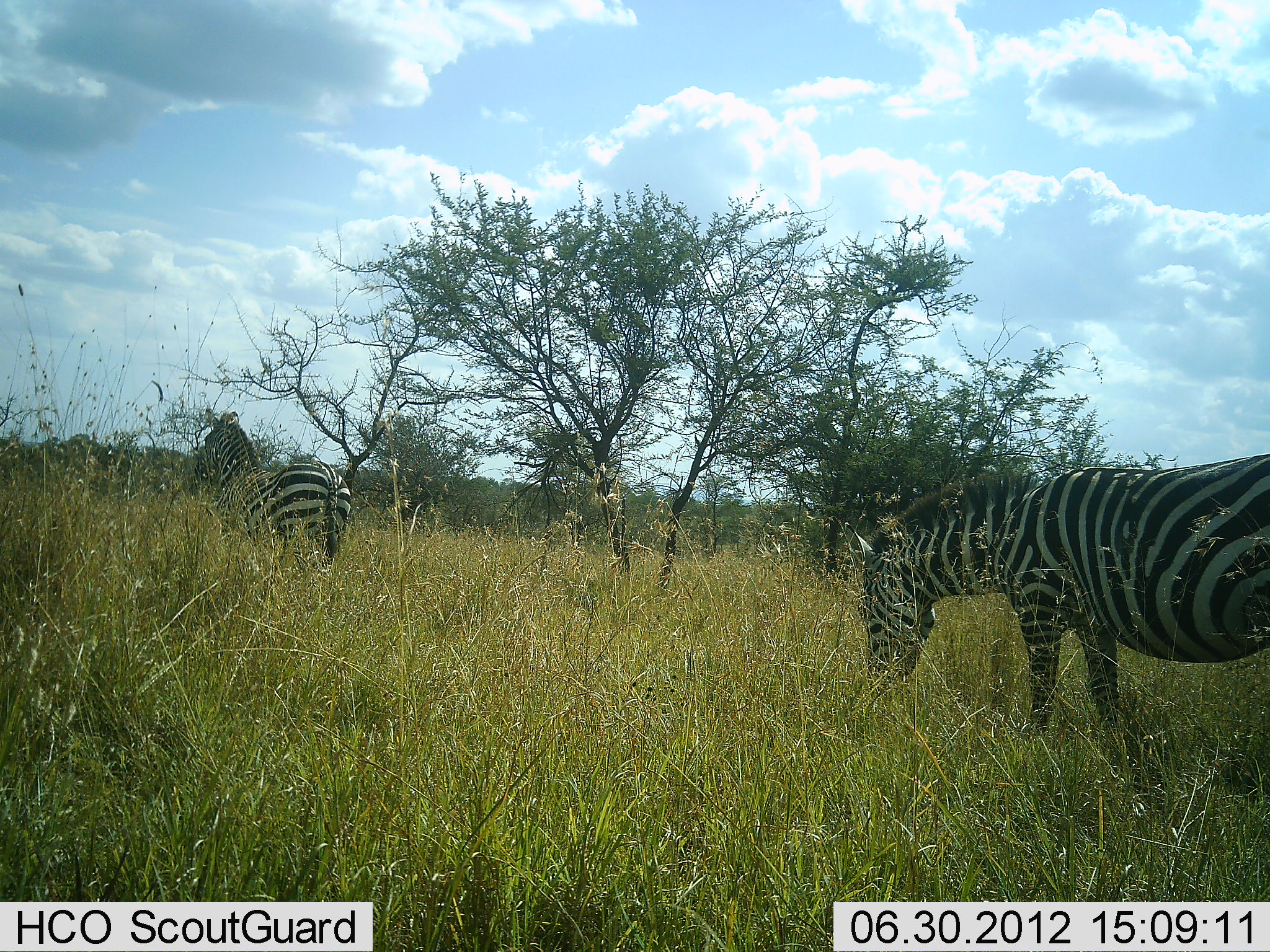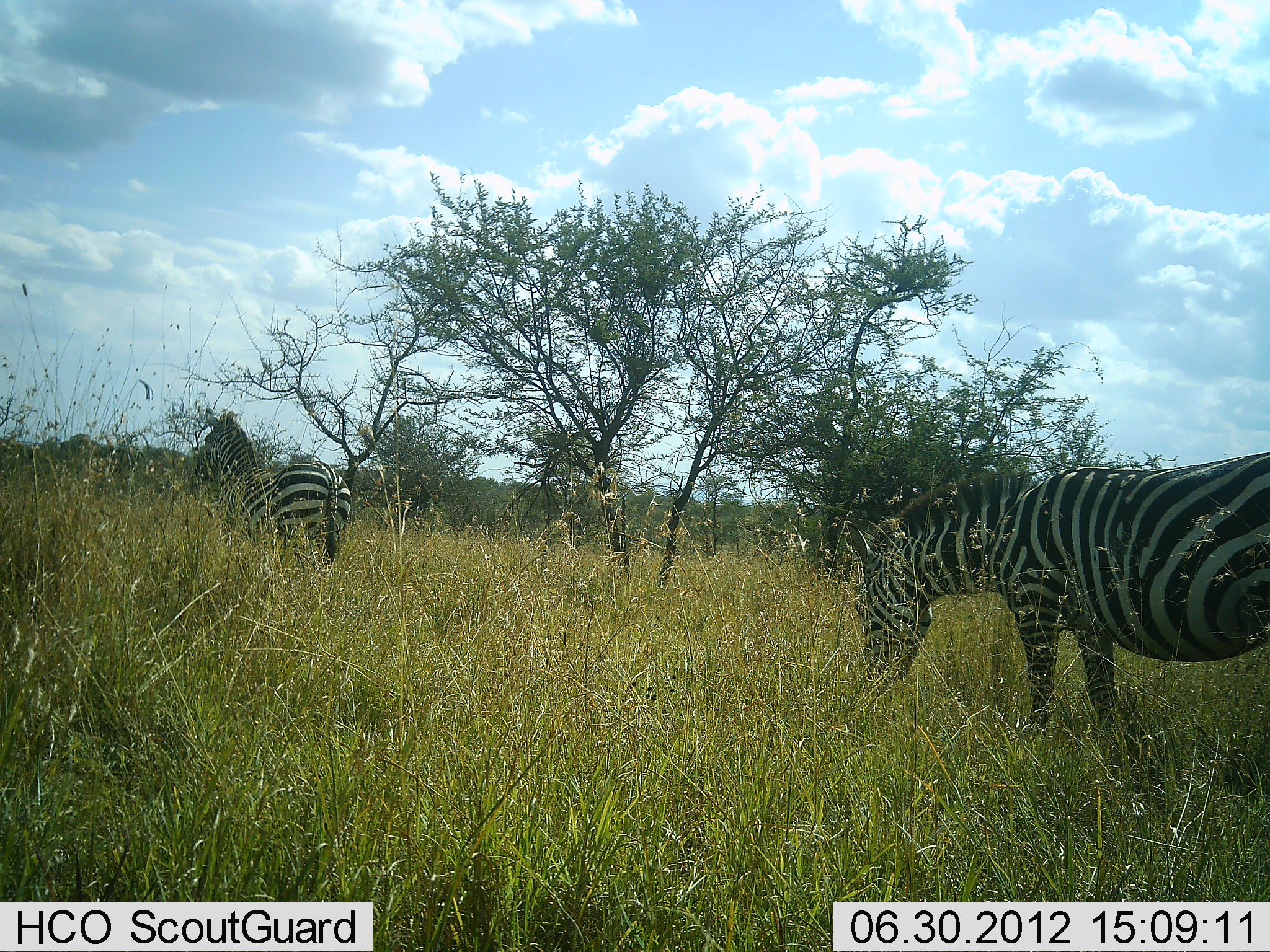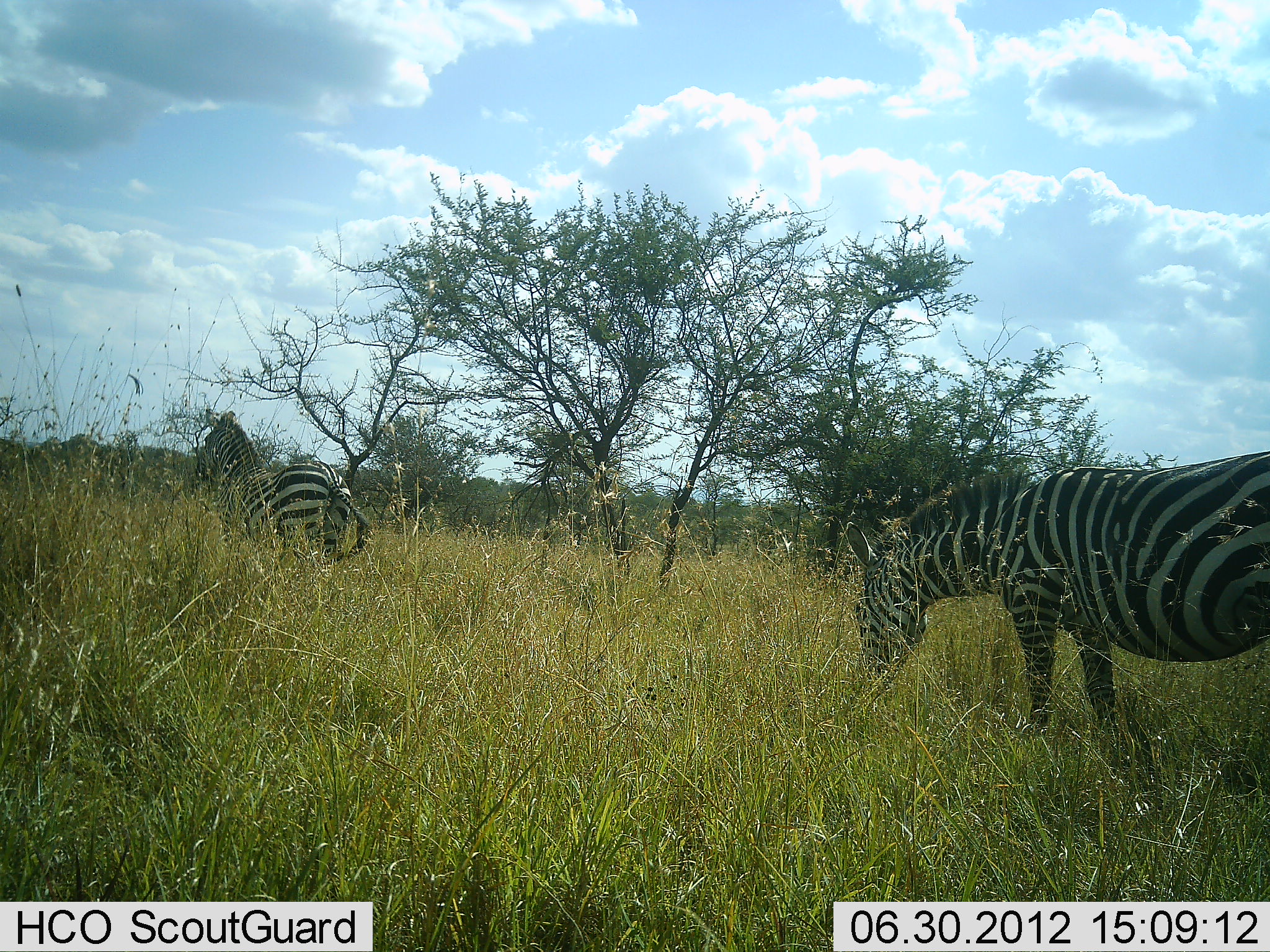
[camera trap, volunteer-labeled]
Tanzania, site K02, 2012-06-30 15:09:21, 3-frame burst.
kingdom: Animalia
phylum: Chordata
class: Mammalia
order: Perissodactyla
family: Equidae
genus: Equus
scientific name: Equus quagga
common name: plains zebra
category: zebra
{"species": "zebra (plains zebra) (Equus quagga)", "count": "2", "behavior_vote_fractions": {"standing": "50%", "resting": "0%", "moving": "0%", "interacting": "0%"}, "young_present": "0%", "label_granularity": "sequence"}